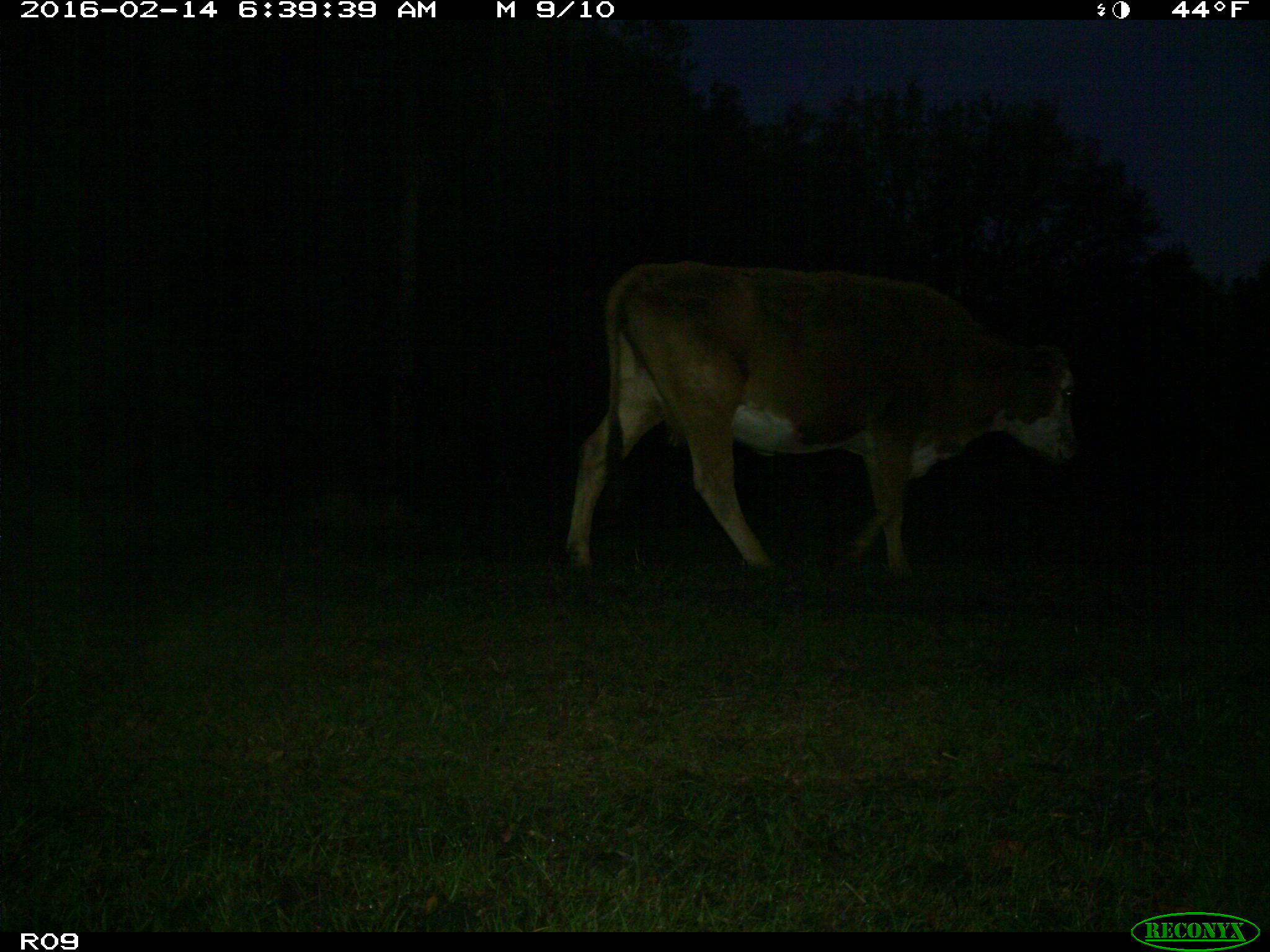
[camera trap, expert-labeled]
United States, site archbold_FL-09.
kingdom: Animalia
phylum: Chordata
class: Mammalia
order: Artiodactyla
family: Bovidae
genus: Bos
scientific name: Bos taurus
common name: domestic cow